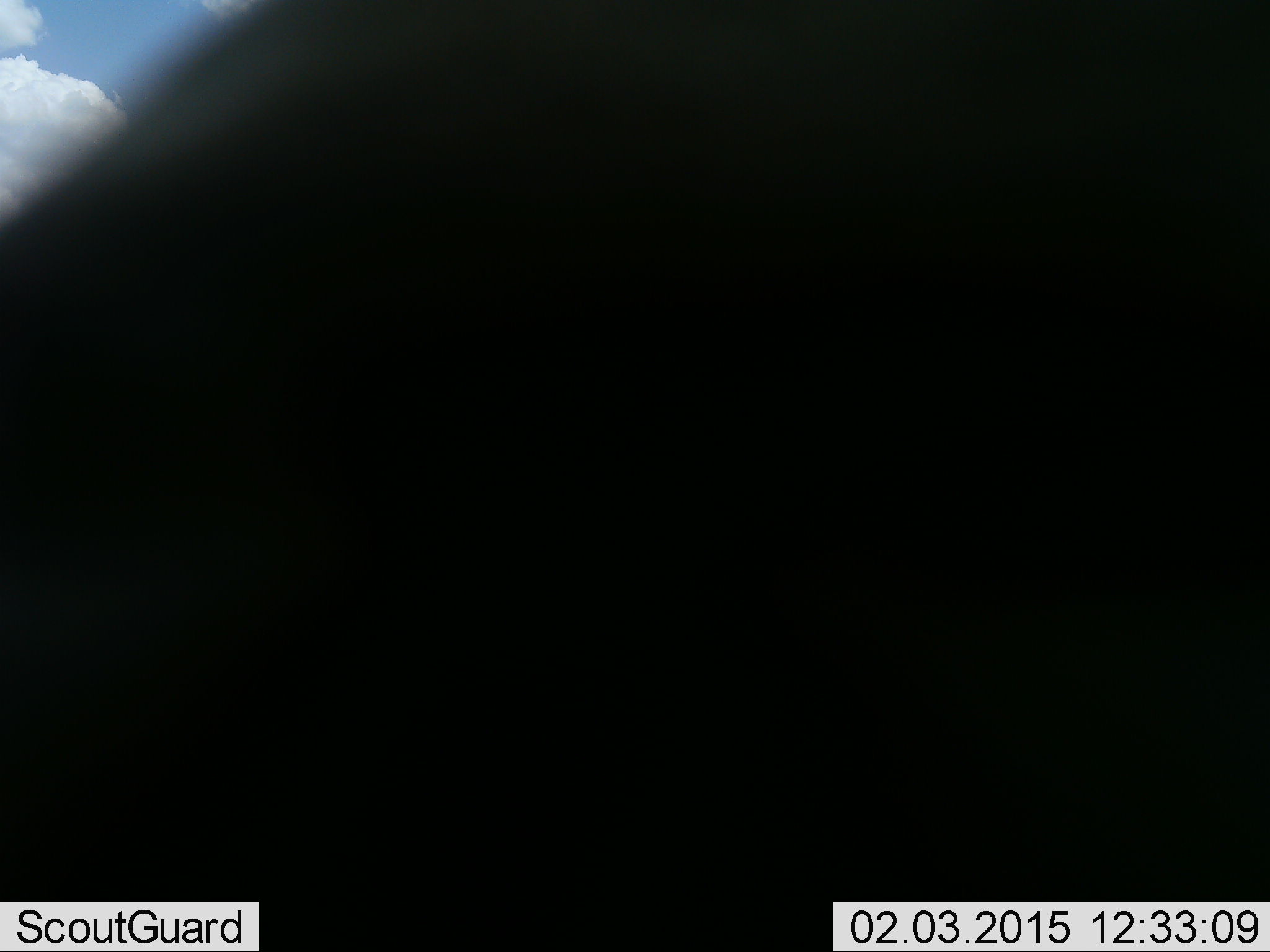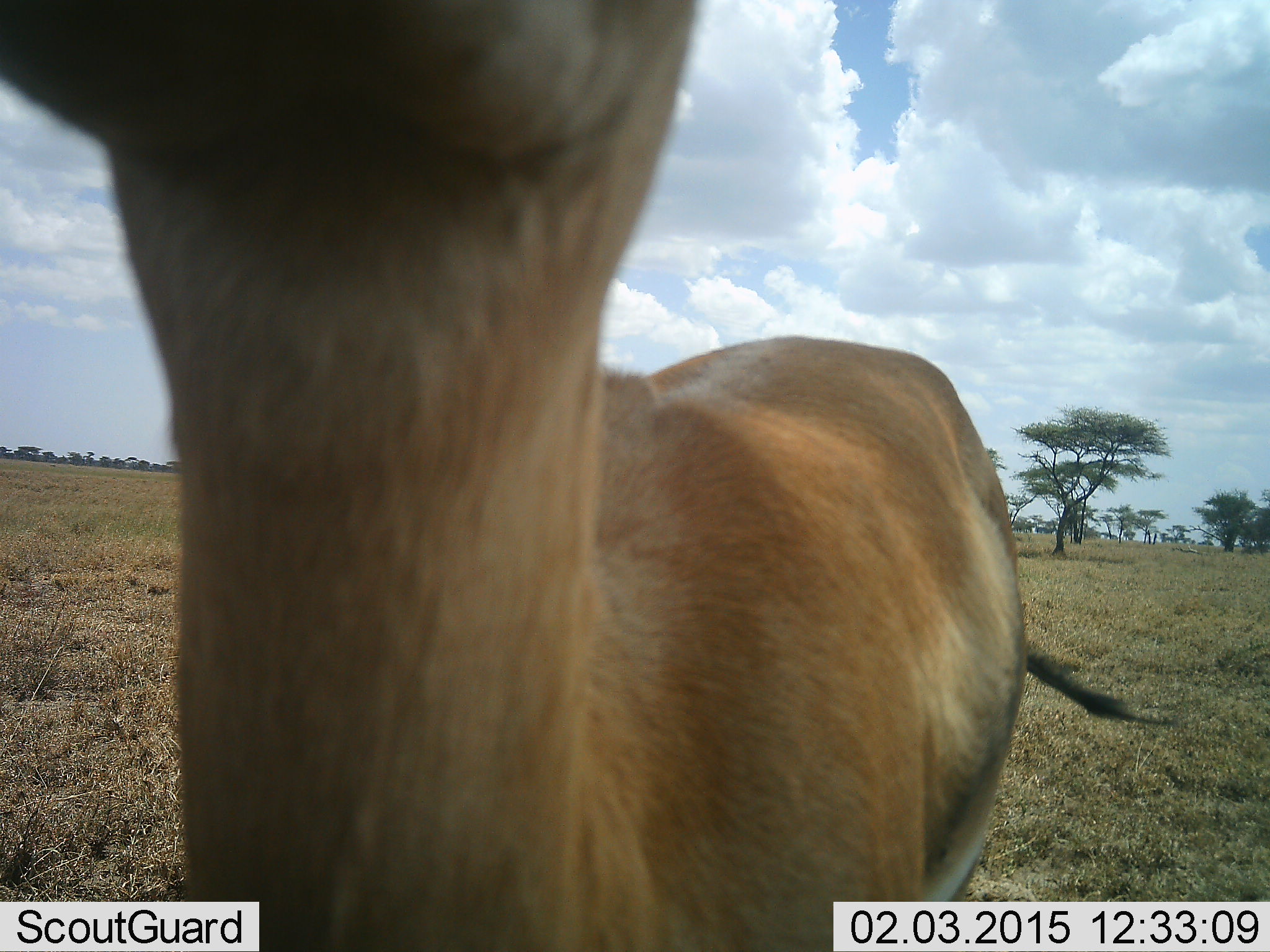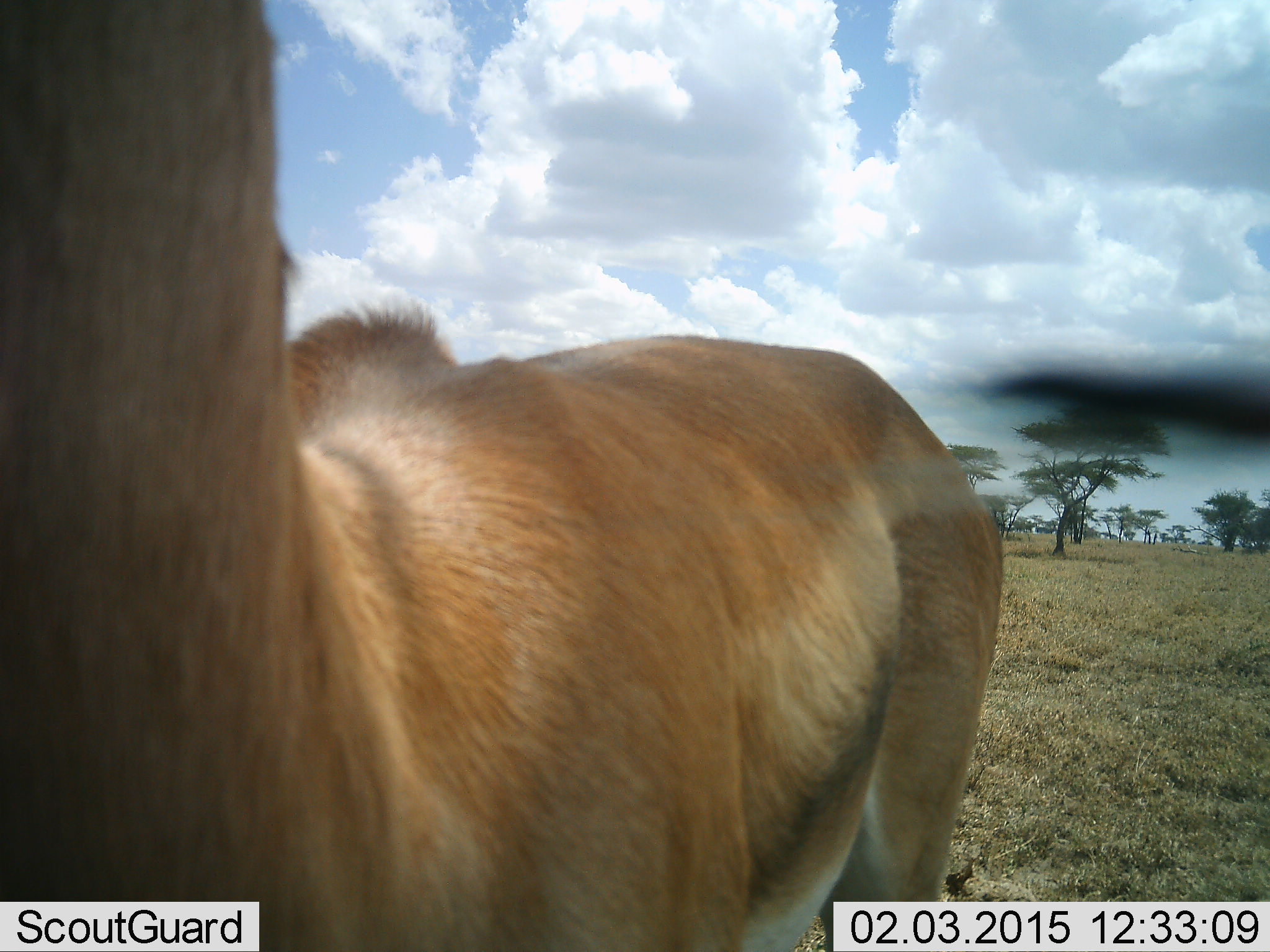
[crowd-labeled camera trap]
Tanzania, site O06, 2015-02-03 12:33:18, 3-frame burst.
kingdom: Animalia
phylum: Chordata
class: Mammalia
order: Artiodactyla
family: Bovidae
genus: Eudorcas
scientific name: Eudorcas thomsonii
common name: thomson's gazelle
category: gazellethomsons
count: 1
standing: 70%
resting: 10%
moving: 30%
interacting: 0%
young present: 0%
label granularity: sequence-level